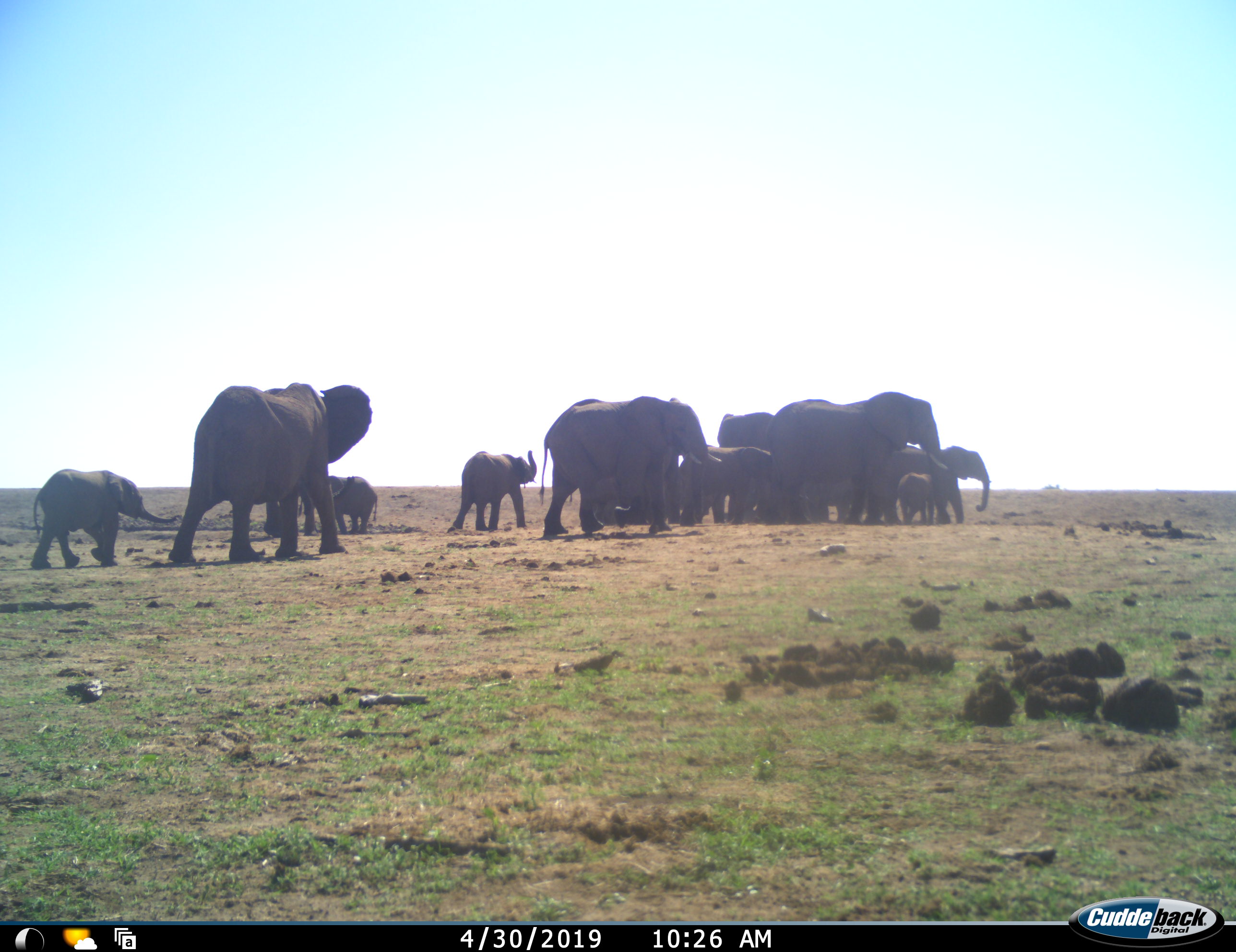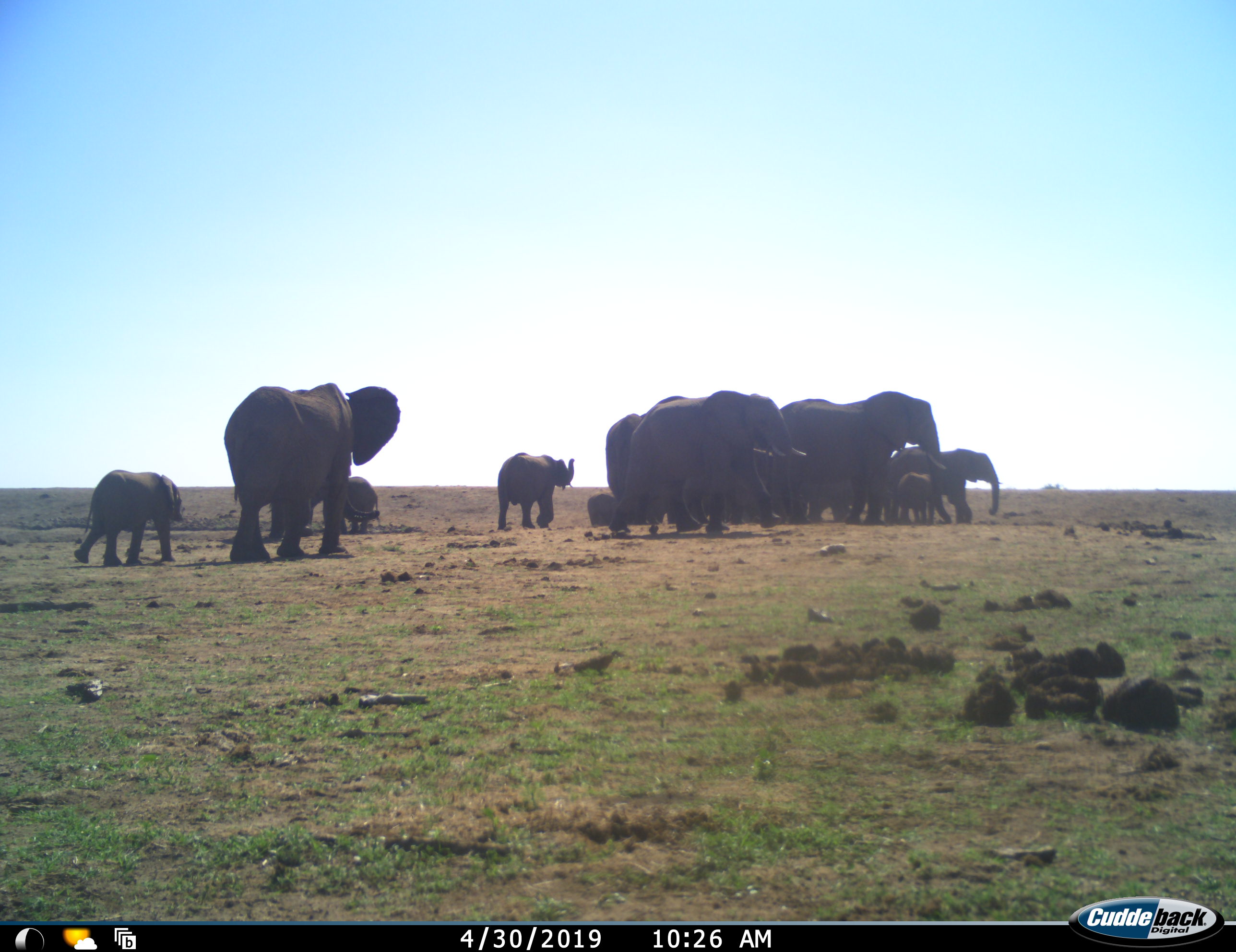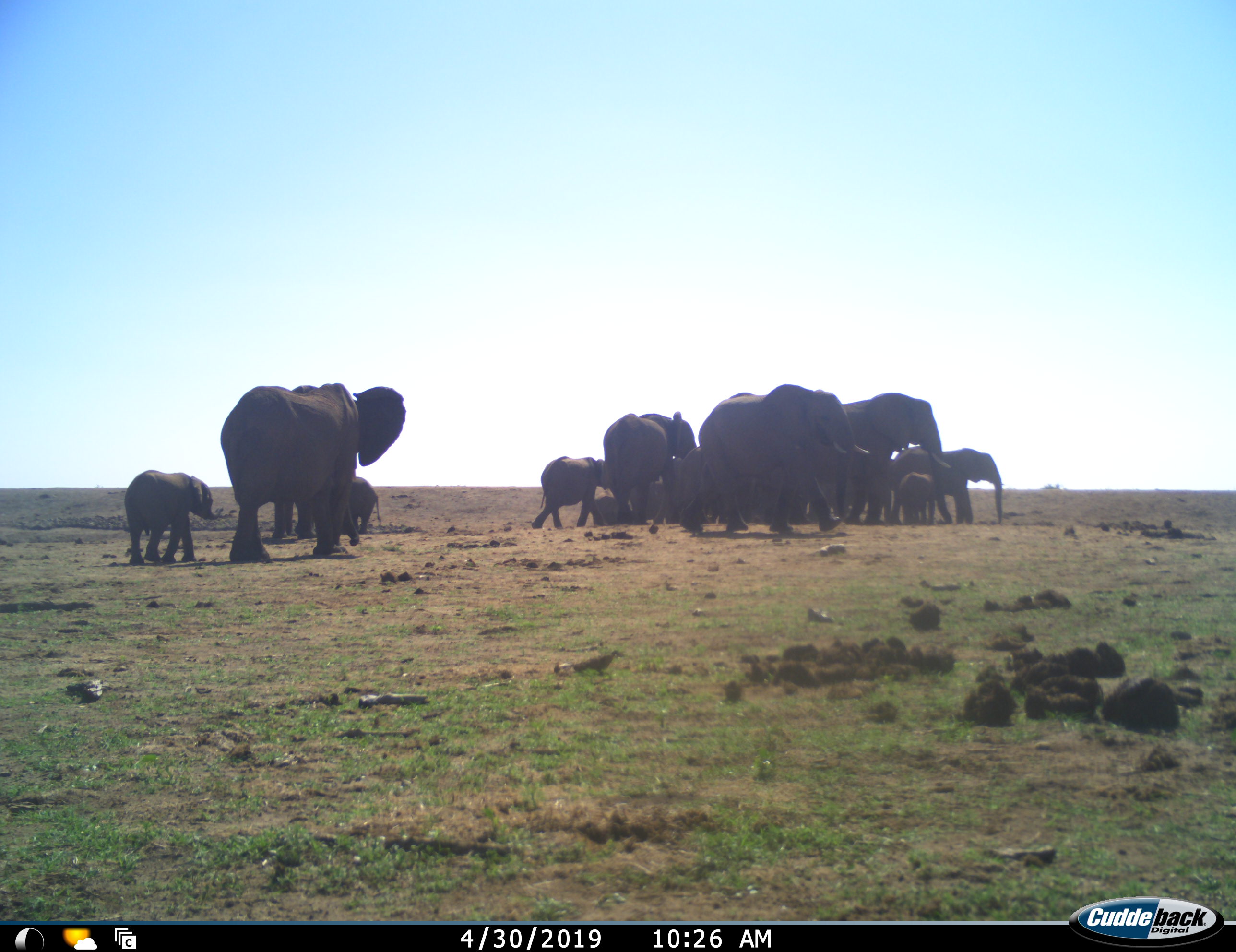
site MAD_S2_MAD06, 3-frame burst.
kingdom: Animalia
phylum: Chordata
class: Mammalia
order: Proboscidea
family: Elephantidae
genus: Loxodonta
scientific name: Loxodonta africana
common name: african bush elephant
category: elephant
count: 11-50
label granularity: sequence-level